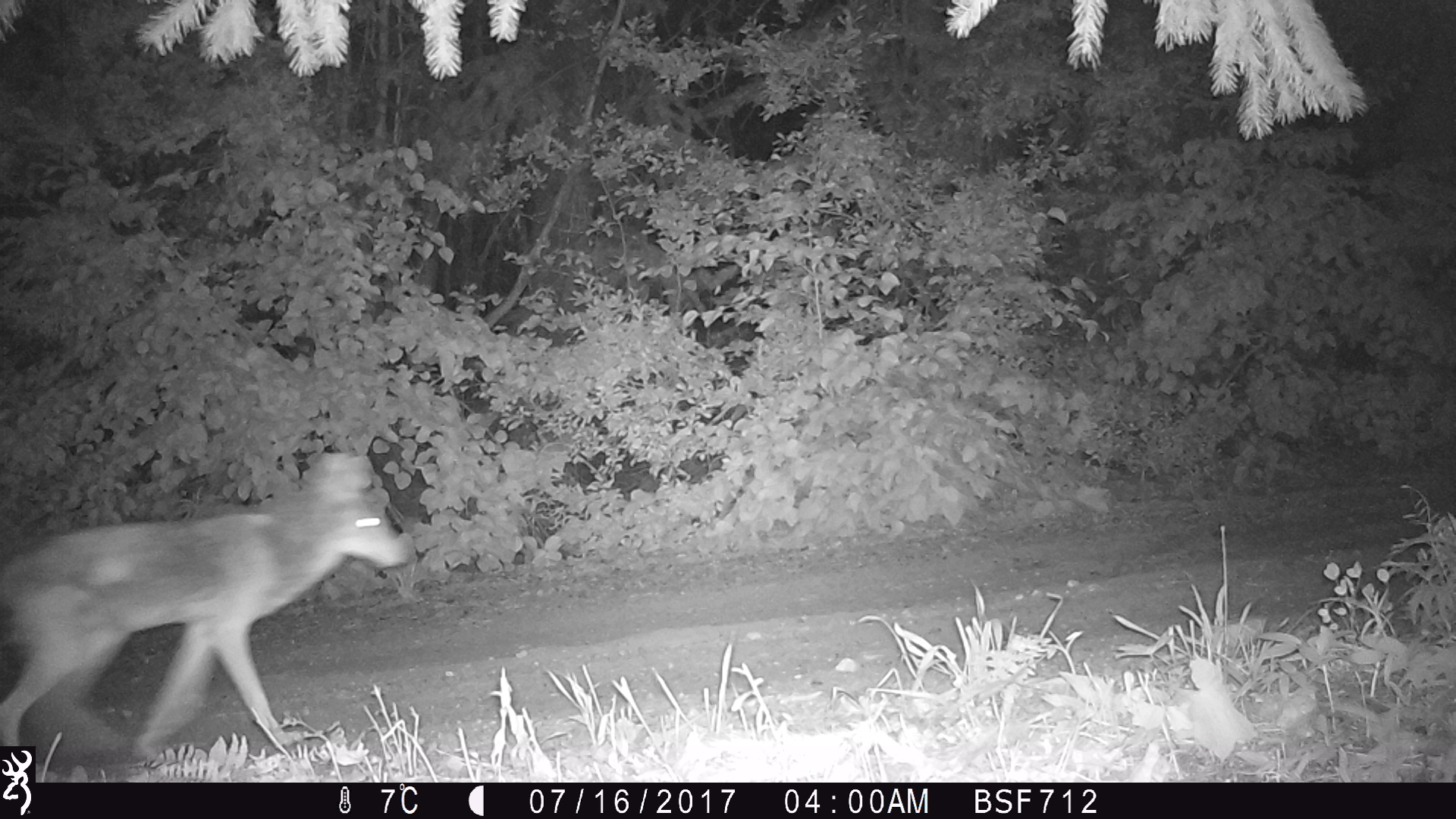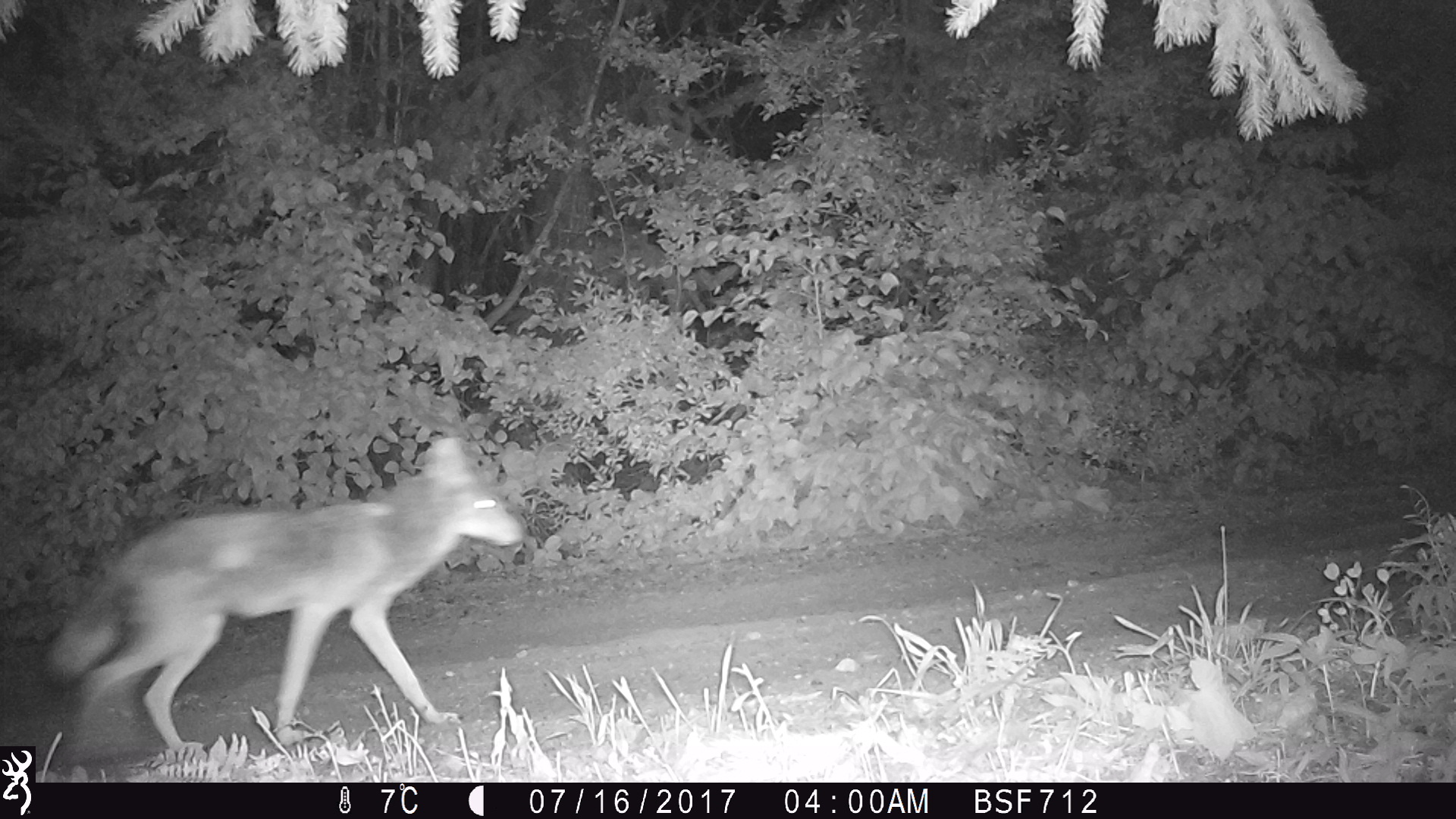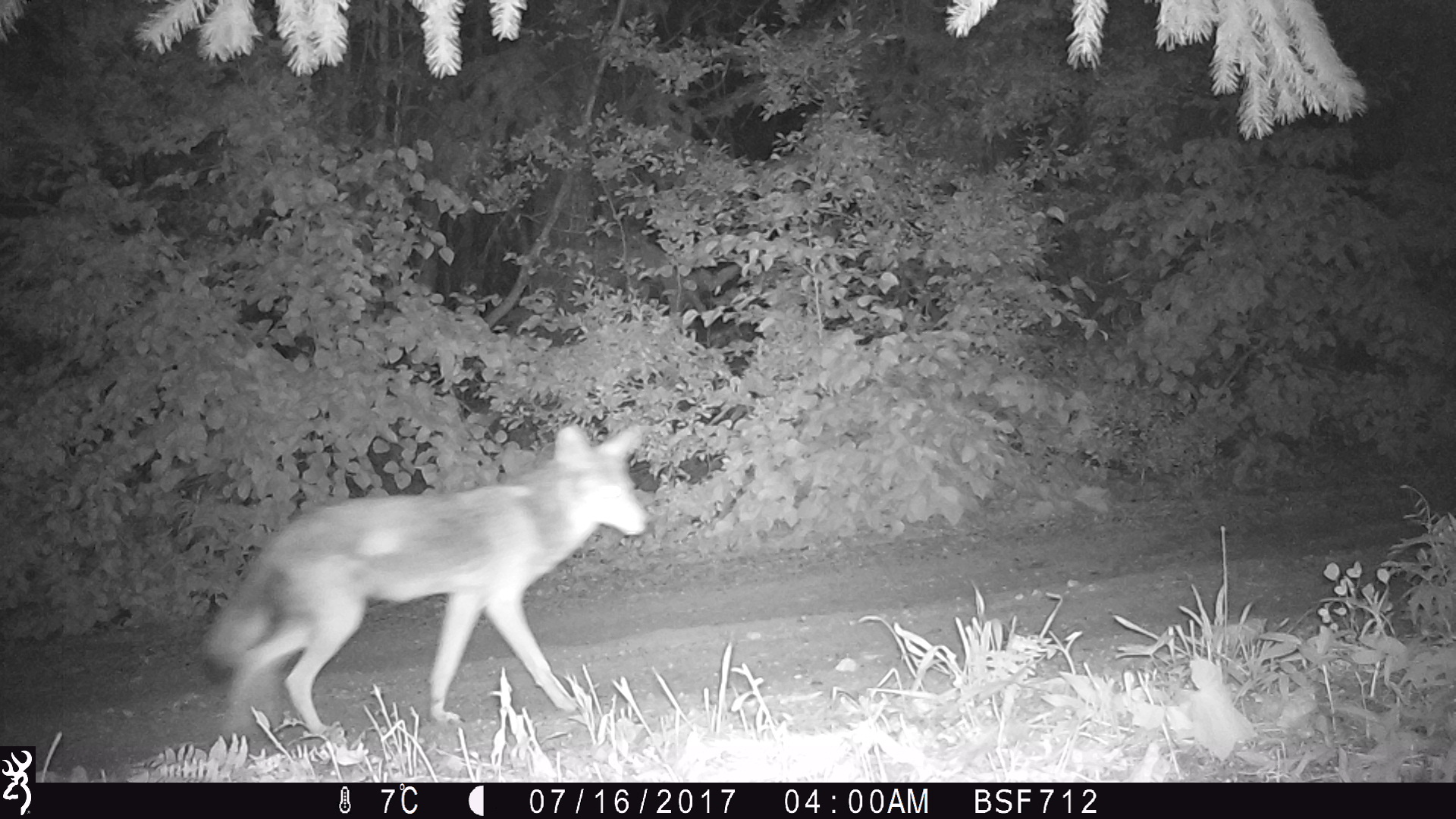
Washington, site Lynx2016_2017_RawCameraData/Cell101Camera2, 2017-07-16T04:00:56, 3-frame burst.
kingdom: Animalia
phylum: Chordata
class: Mammalia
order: Carnivora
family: Canidae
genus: Canis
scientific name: Canis latrans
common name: coyote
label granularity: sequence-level